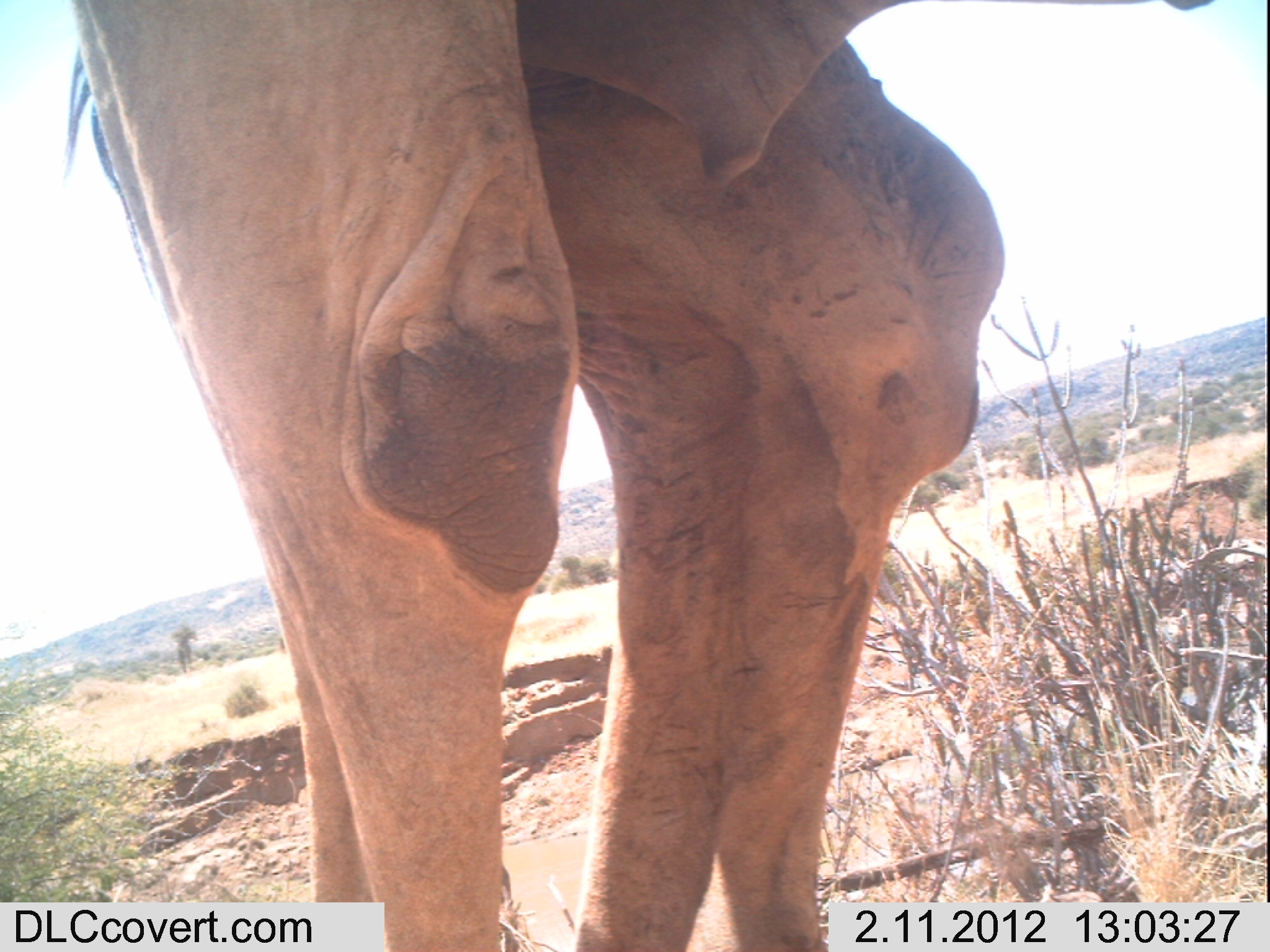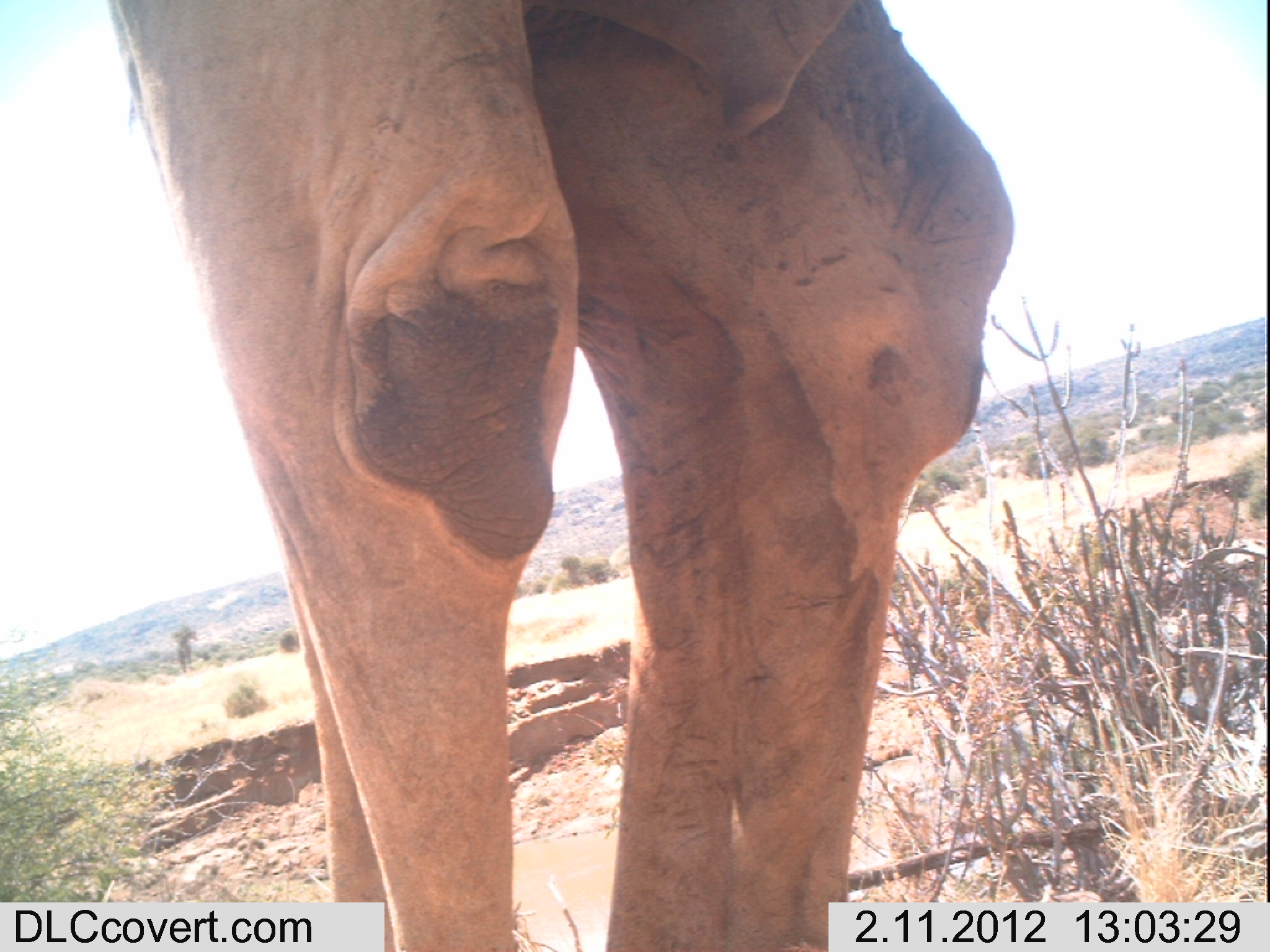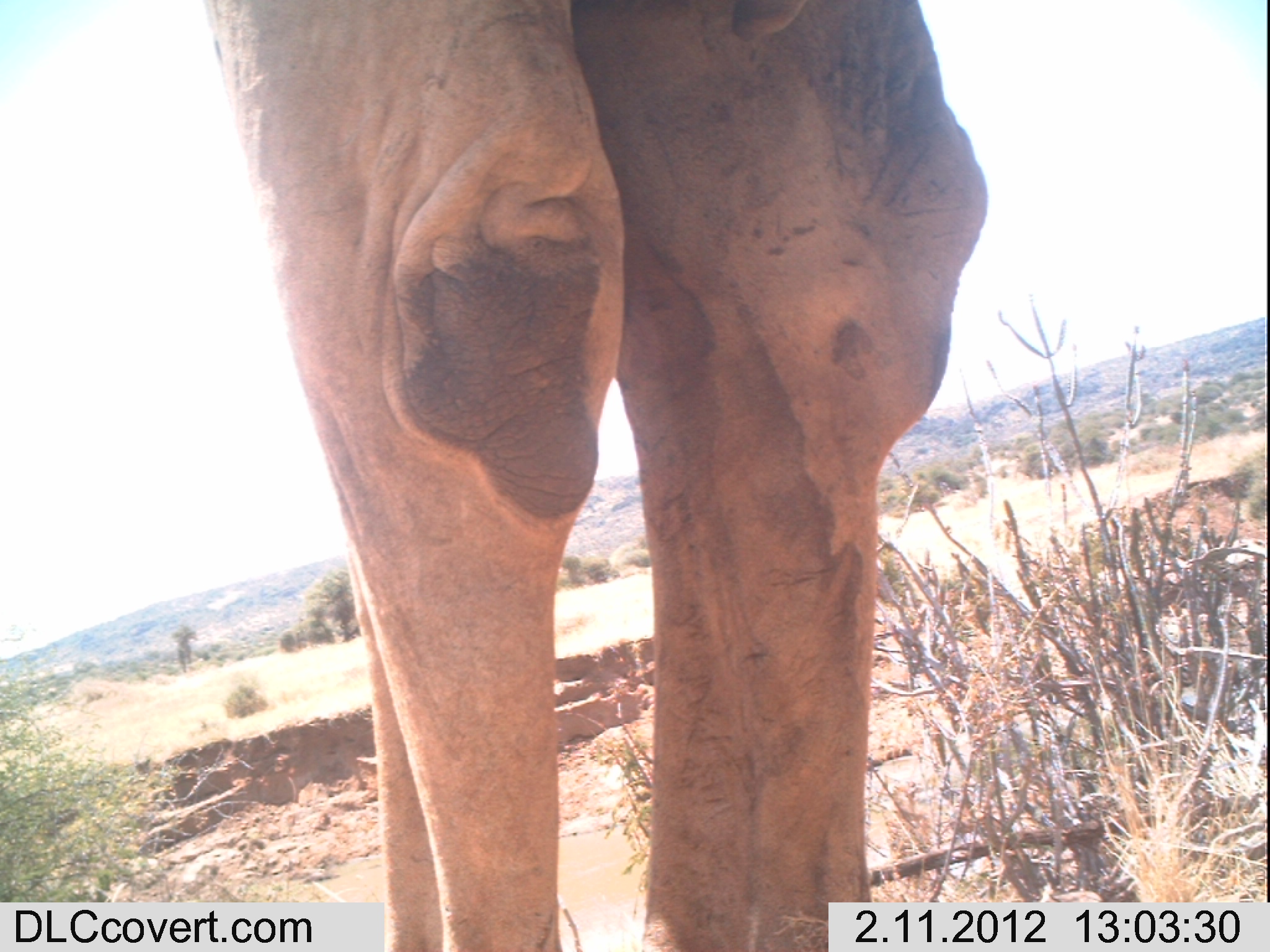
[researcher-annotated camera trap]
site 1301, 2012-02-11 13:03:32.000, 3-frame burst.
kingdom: Animalia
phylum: Chordata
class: Mammalia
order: Artiodactyla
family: Camelidae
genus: Camelus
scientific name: Camelus dromedarius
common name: dromedary camel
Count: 1.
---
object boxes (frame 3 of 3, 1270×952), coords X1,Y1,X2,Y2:
camelus dromedarius: 207,0,986,950